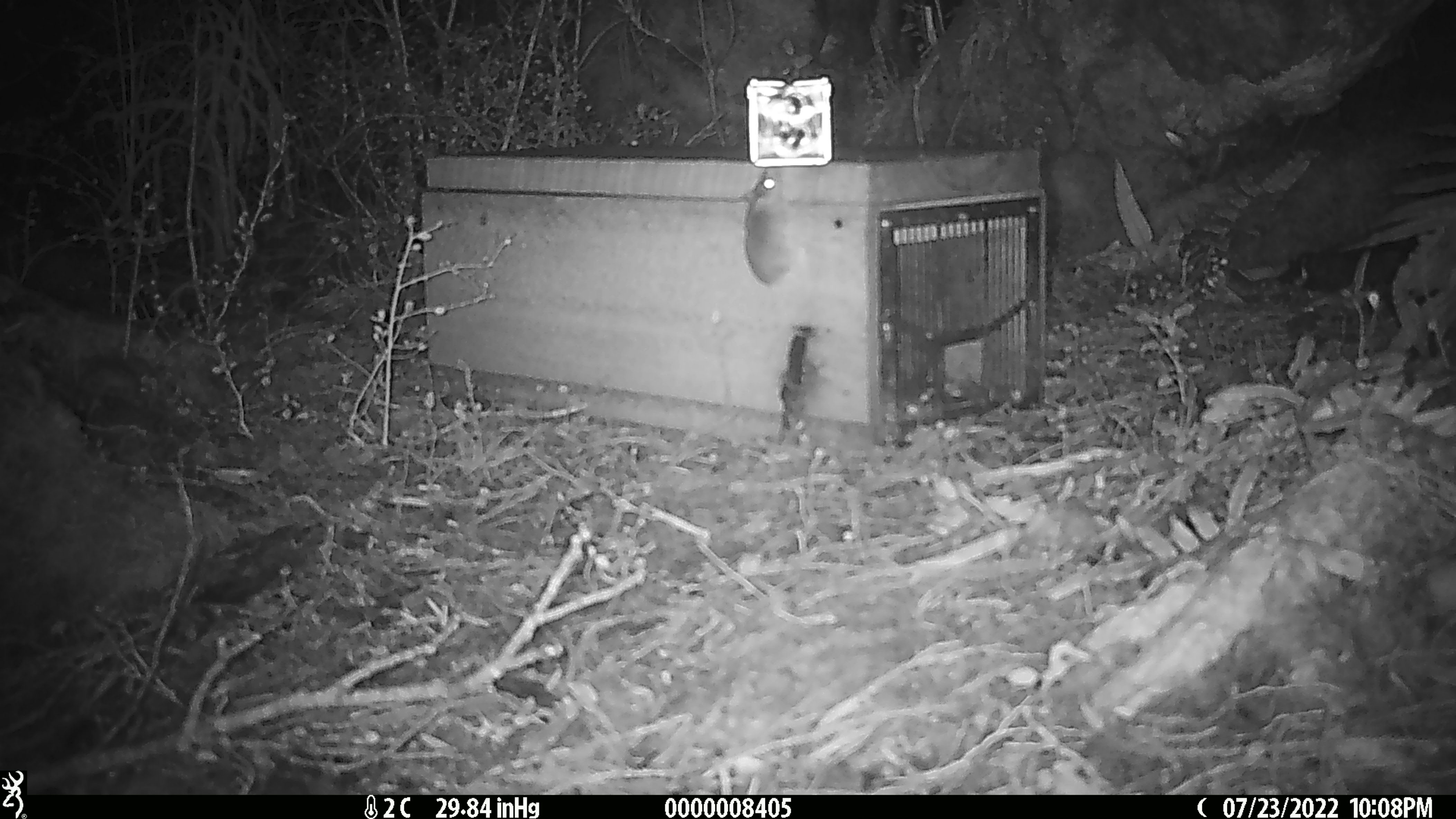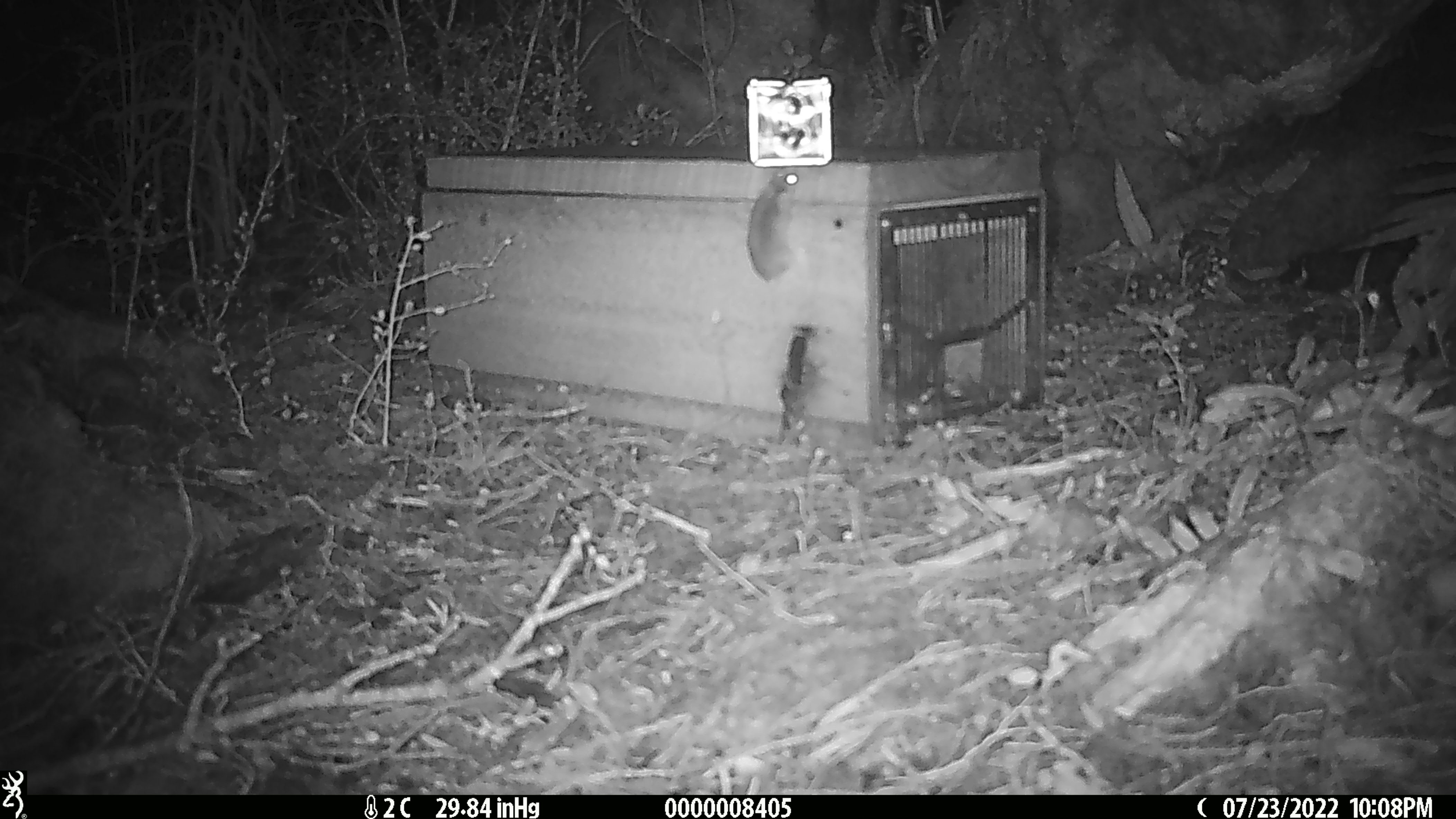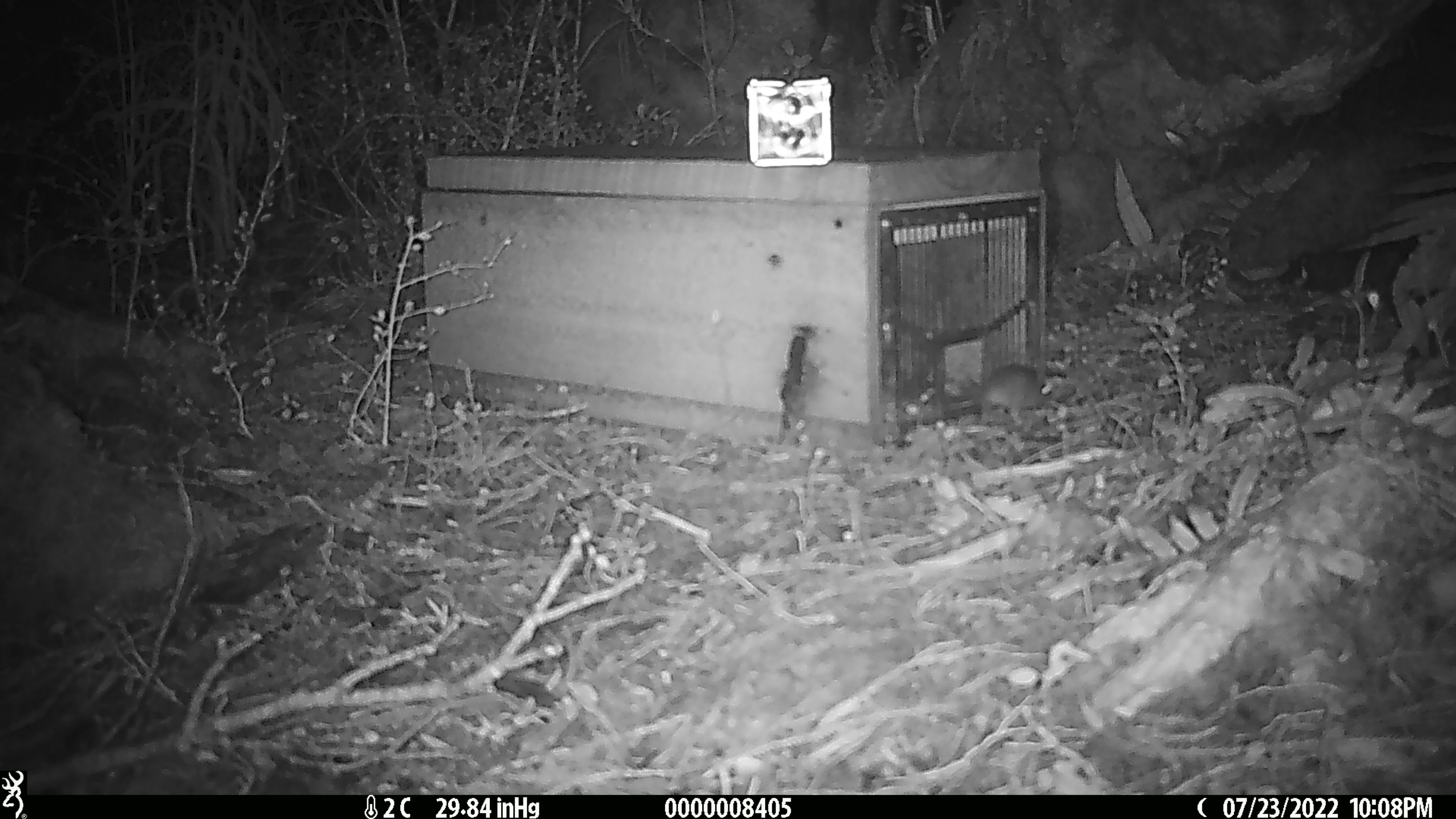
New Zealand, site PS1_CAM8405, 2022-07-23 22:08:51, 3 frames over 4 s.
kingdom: Animalia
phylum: Chordata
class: Mammalia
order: Rodentia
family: Muridae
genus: Mus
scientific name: Mus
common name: mouse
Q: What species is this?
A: Mouse (Mus).